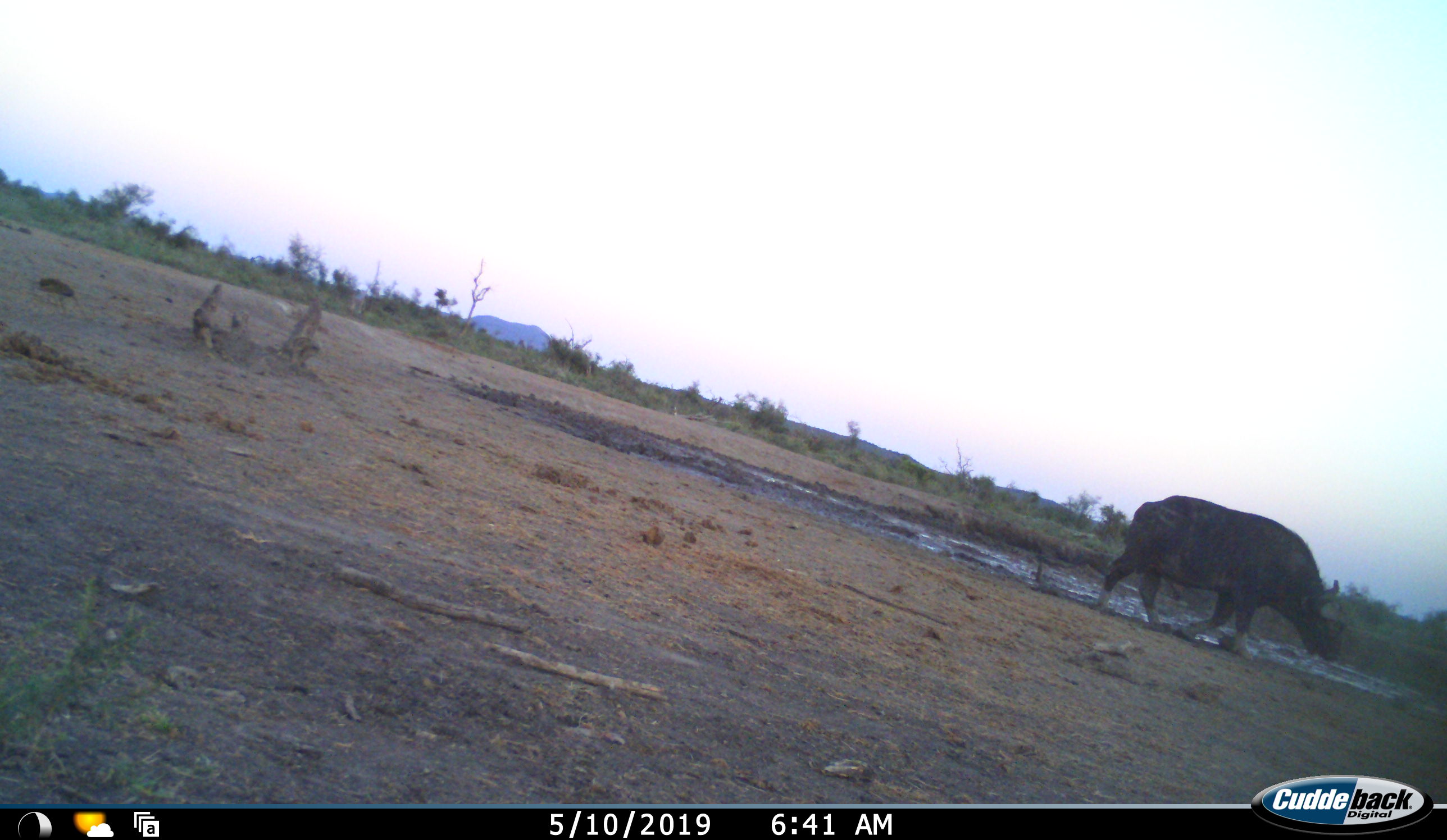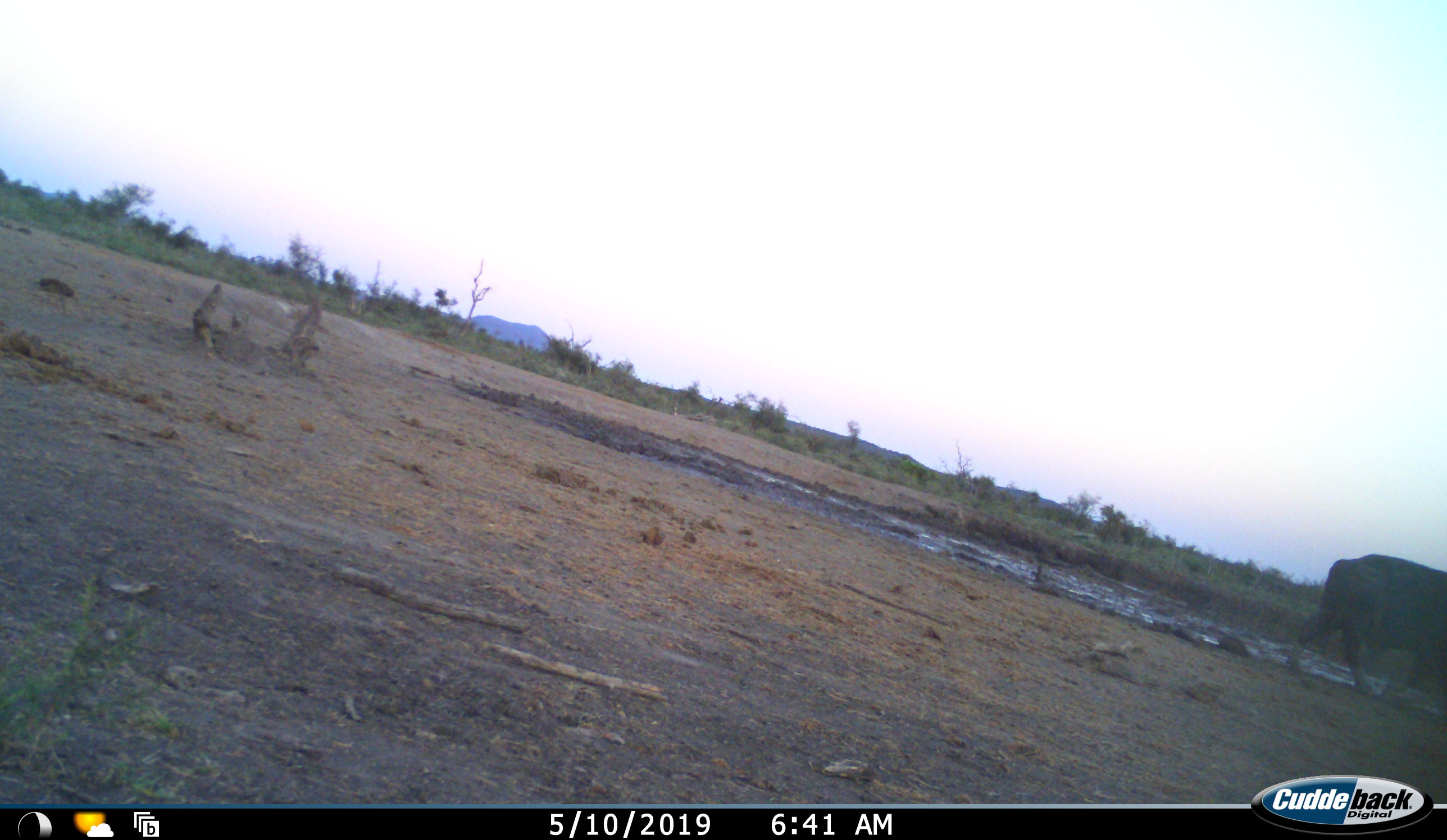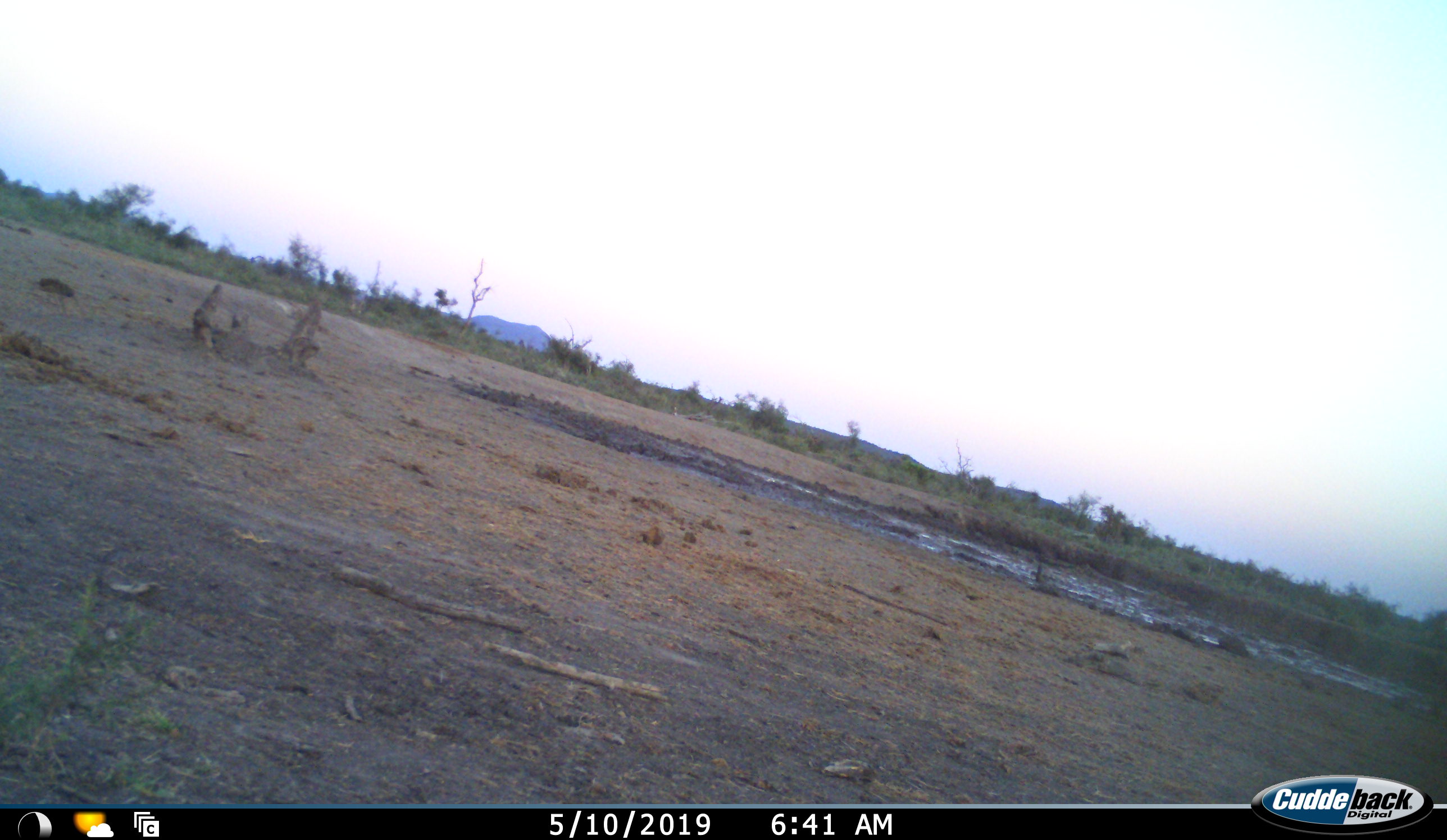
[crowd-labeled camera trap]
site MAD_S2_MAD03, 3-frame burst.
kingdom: Animalia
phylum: Chordata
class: Mammalia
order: Artiodactyla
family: Bovidae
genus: Syncerus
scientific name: Syncerus caffer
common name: african buffalo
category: buffalo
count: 1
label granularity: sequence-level